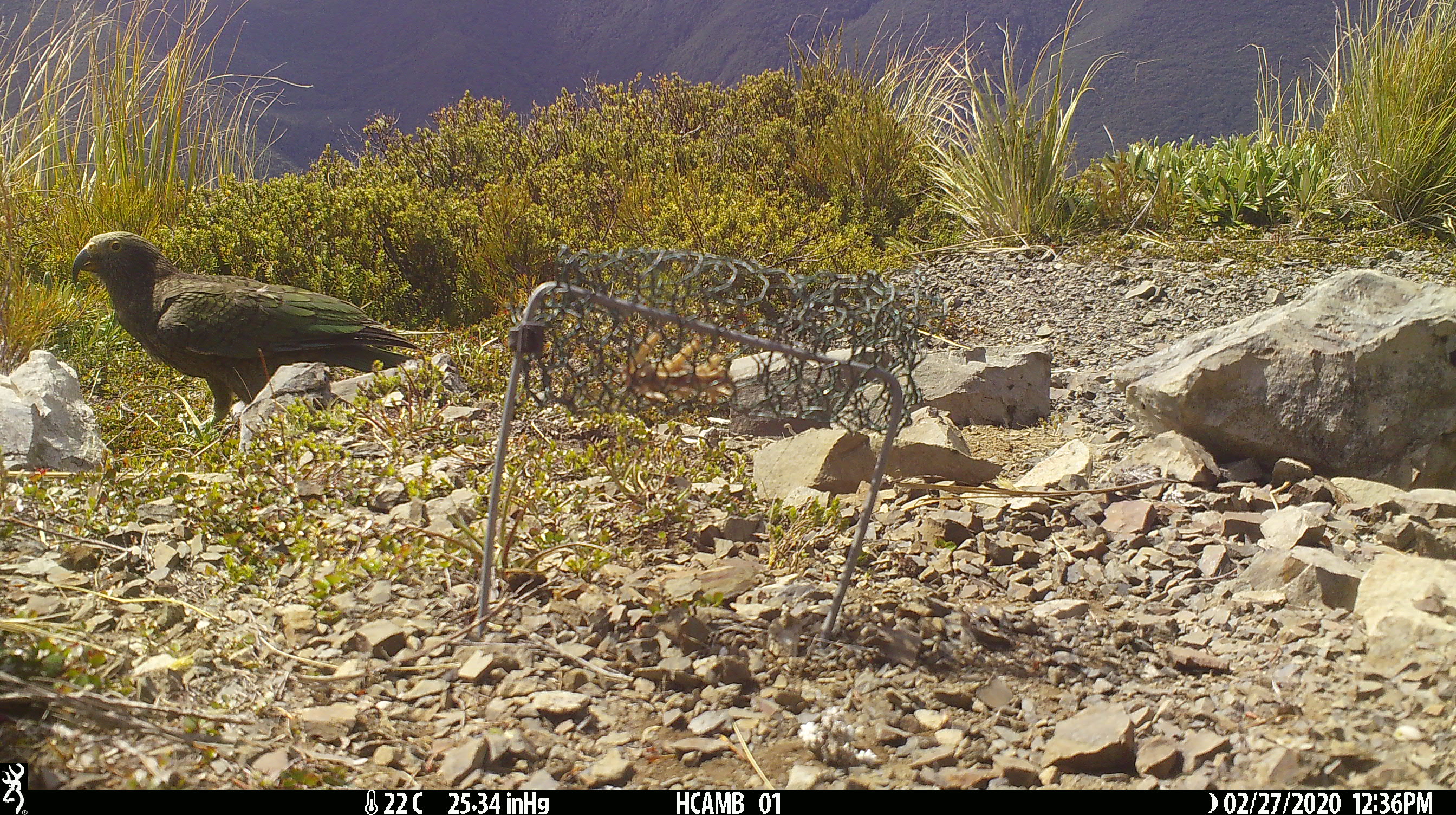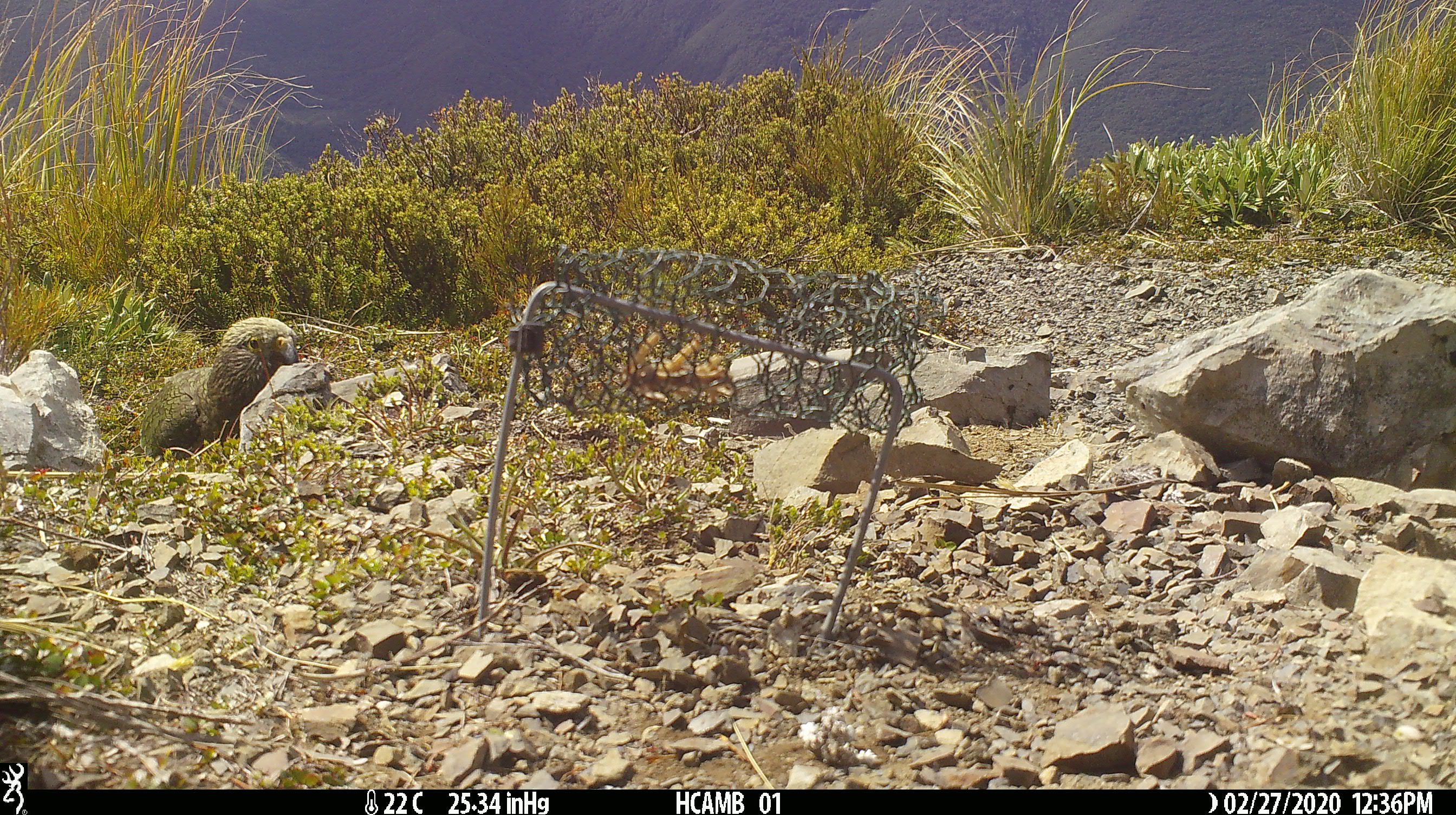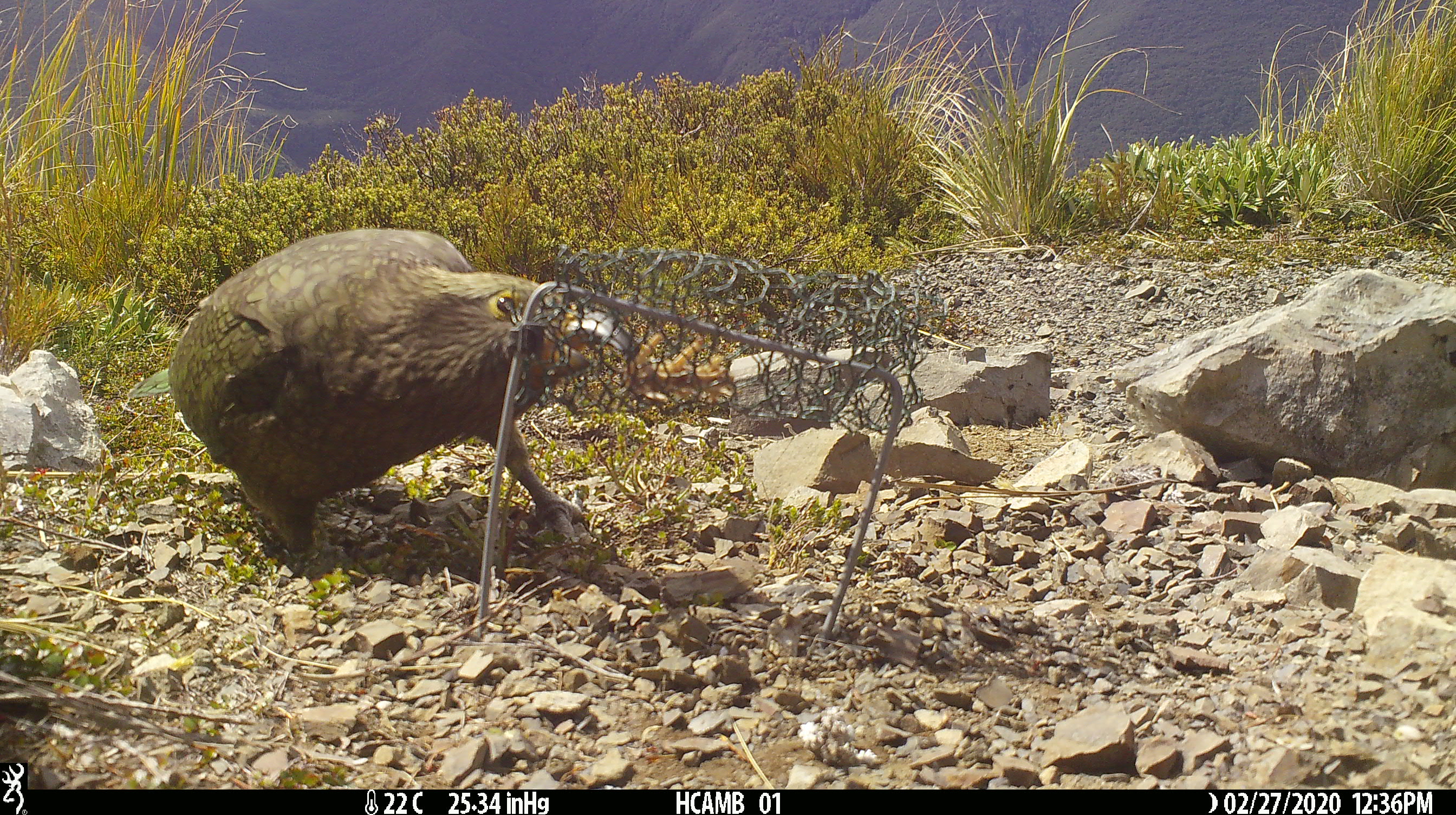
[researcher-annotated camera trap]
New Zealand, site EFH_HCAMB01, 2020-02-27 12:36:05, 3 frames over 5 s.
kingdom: Animalia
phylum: Chordata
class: Aves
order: Psittaciformes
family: Strigopidae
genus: Nestor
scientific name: Nestor notabilis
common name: kea